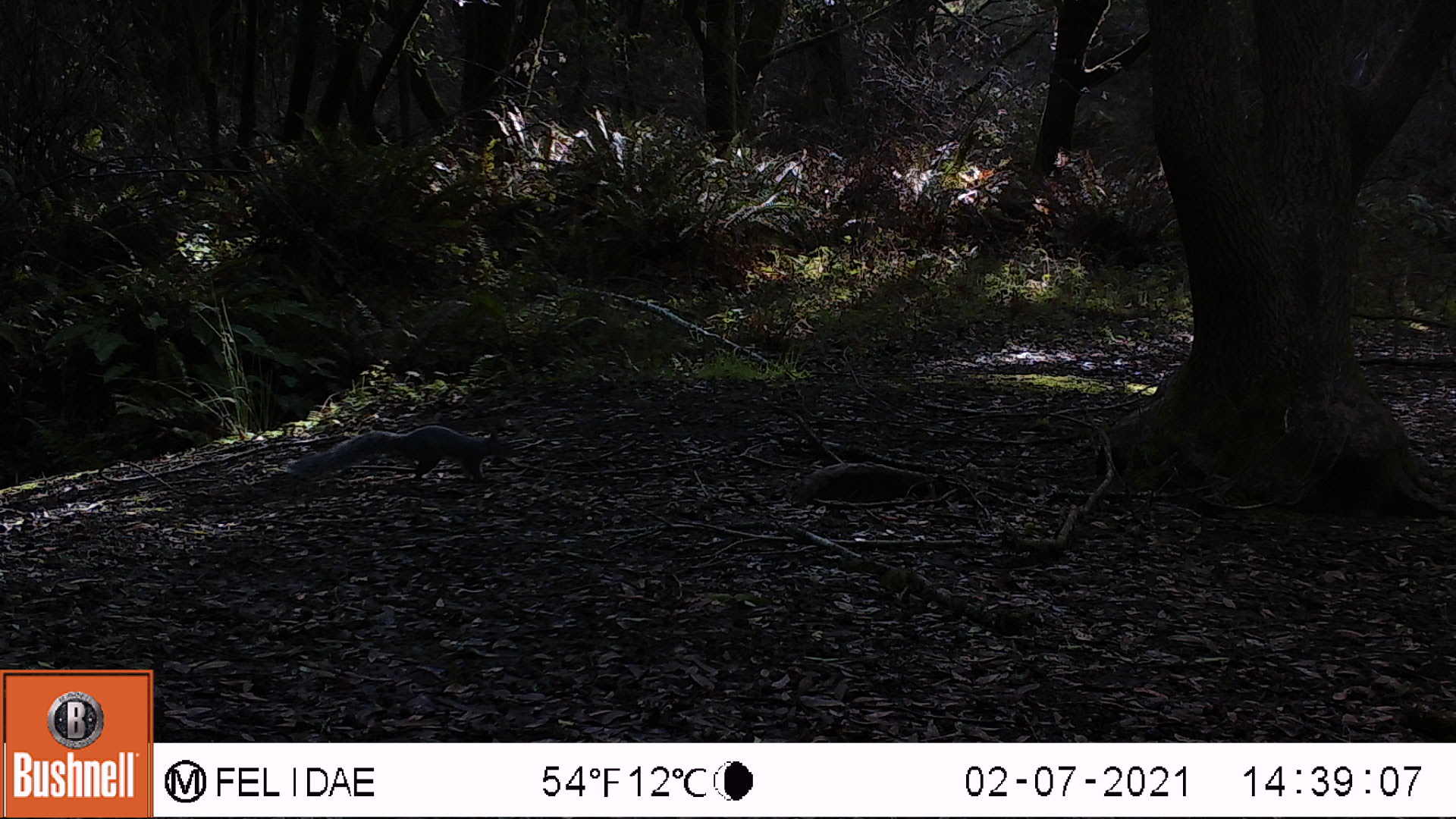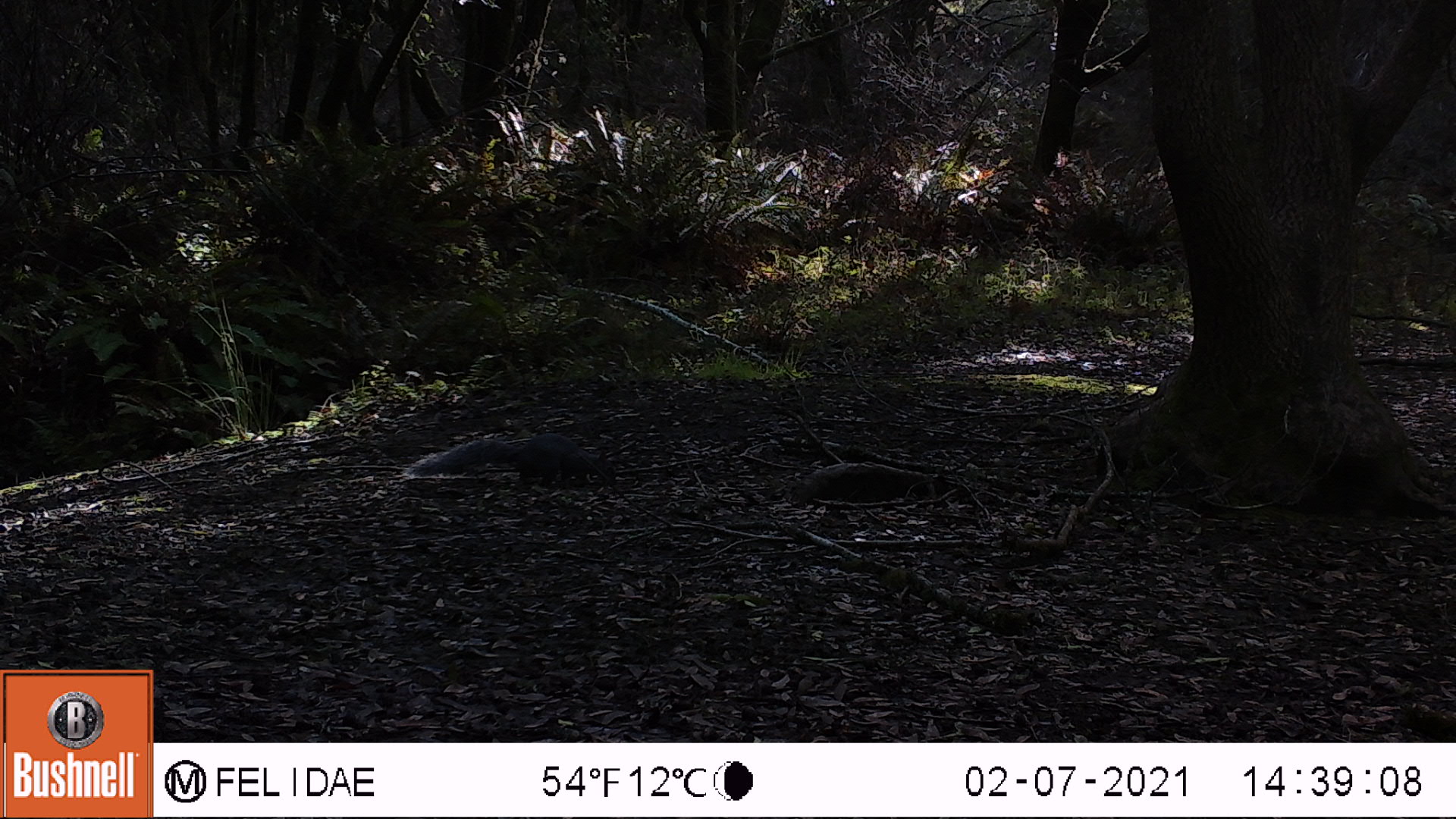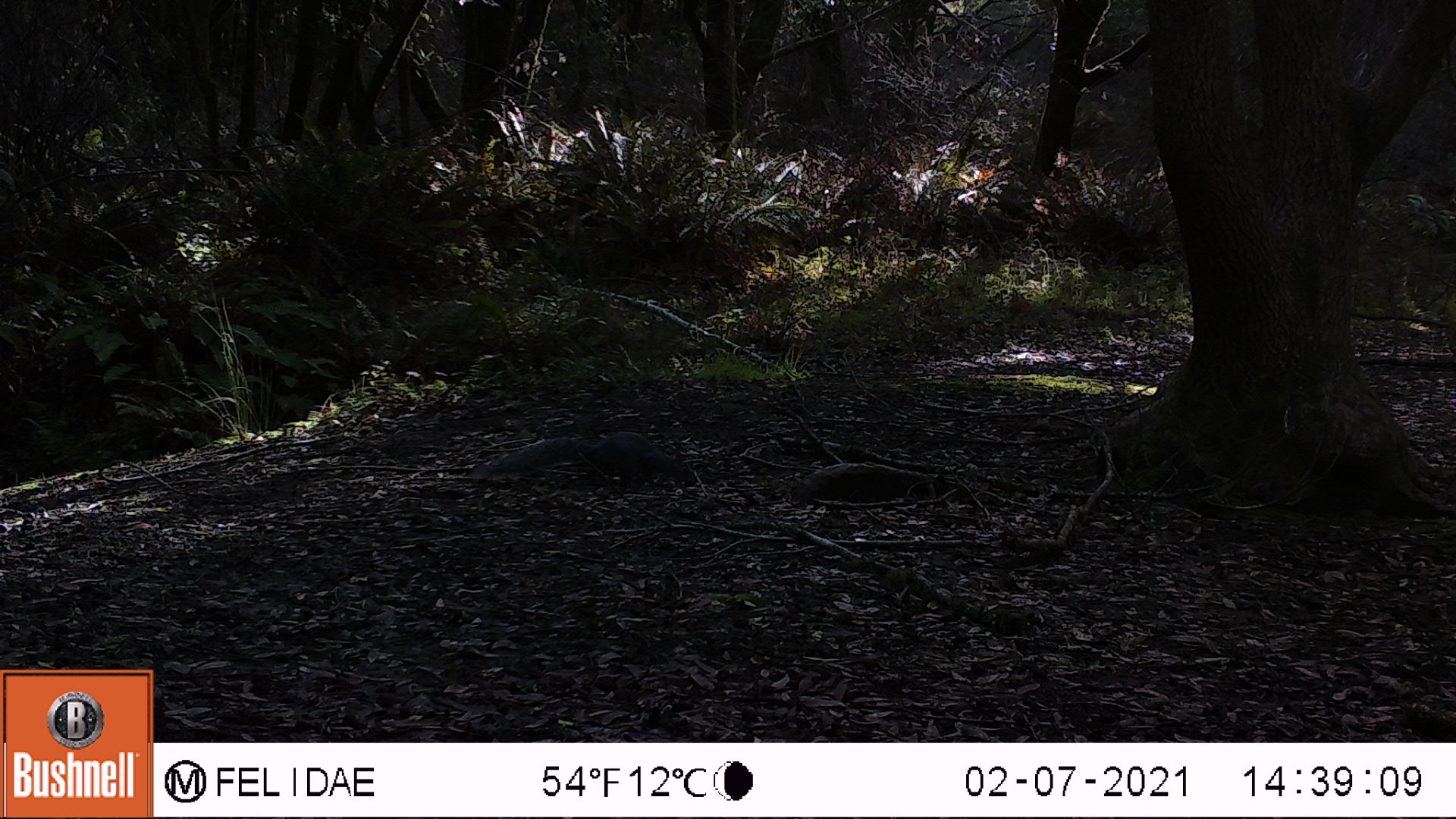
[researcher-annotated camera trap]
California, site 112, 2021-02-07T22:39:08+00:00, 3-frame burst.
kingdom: Animalia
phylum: Chordata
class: Mammalia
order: Rodentia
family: Sciuridae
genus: Sciurus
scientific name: Sciurus griseus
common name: western gray squirrel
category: western grey squirrel